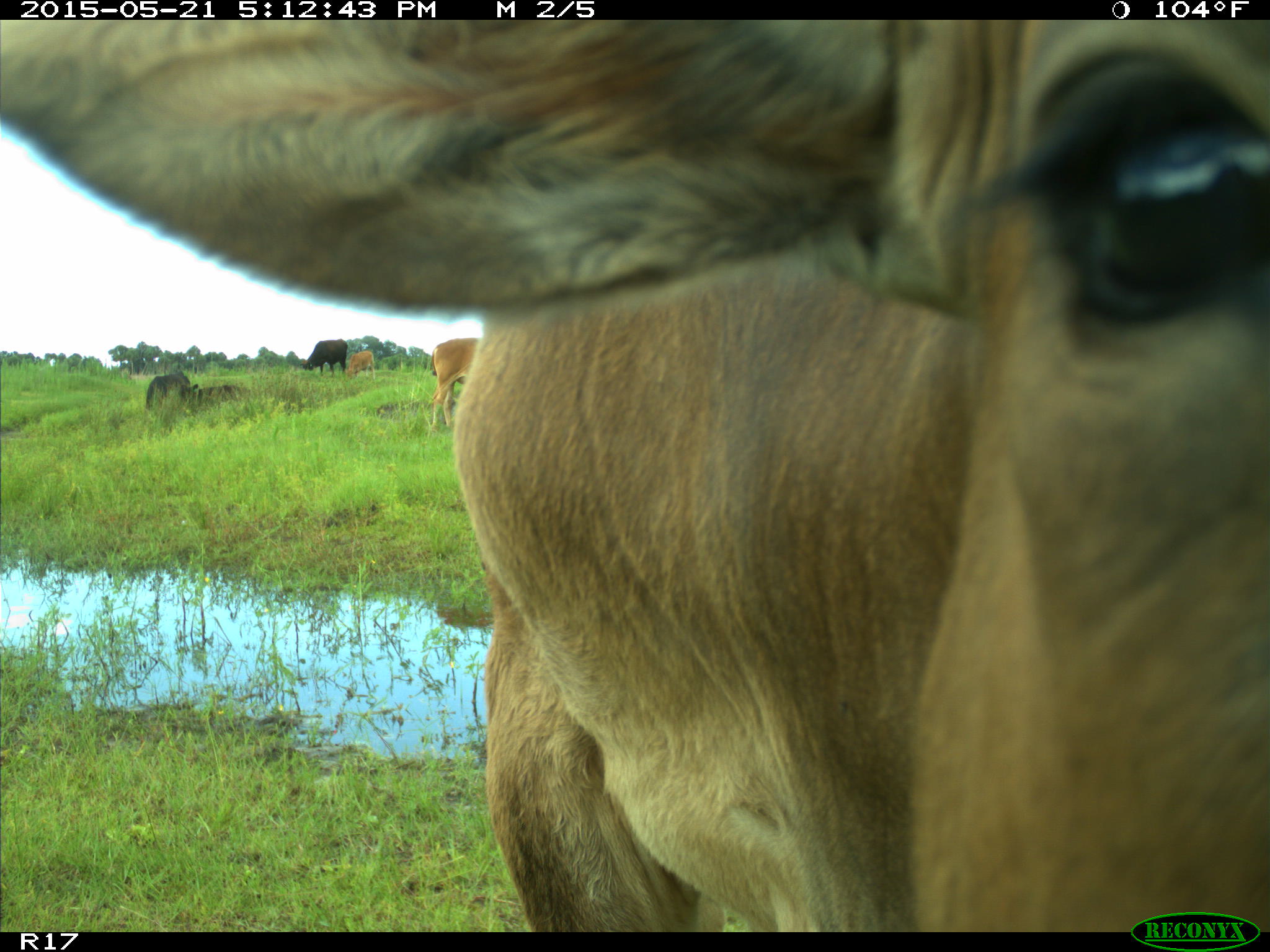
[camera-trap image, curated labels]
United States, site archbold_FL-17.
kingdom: Animalia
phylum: Chordata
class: Mammalia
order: Artiodactyla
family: Bovidae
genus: Bos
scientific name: Bos taurus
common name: domestic cow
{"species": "Bos taurus (domestic cow)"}